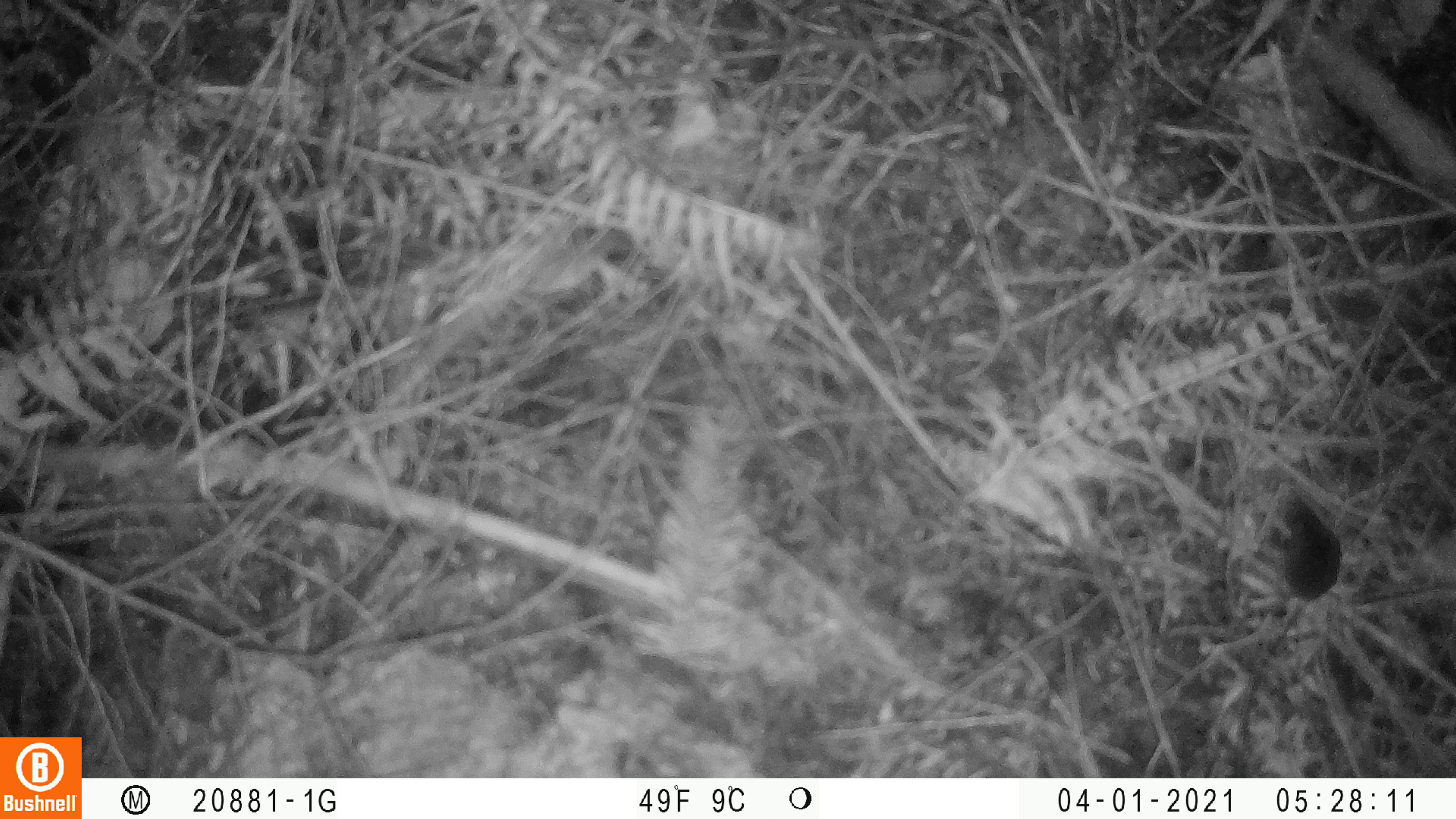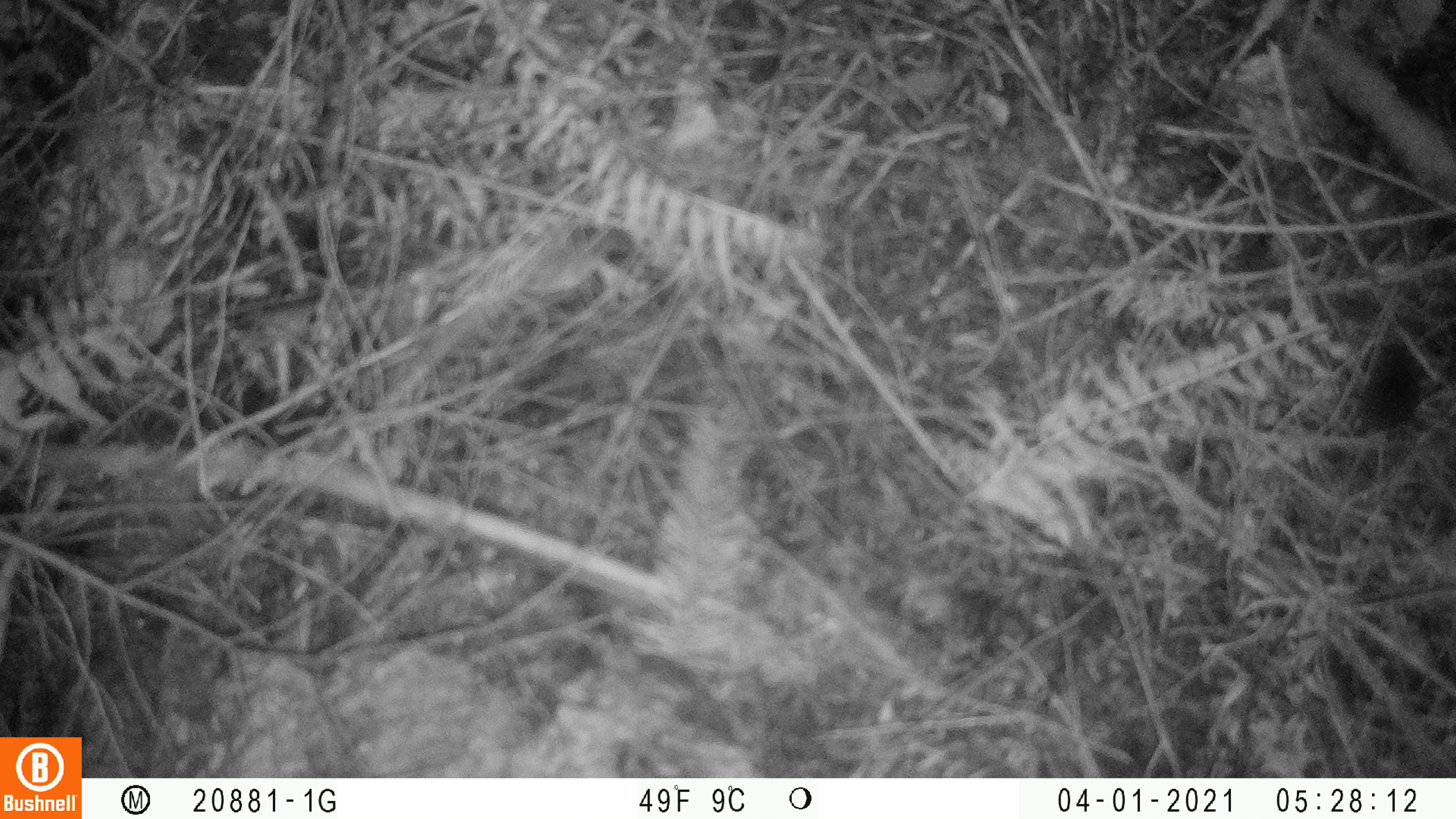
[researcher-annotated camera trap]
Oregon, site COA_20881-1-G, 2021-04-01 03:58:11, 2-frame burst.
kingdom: Animalia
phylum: Chordata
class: Mammalia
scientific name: Mammalia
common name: small mammal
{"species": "small mammal (Mammalia)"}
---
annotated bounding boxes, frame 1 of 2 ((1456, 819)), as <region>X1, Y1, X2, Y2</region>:
small mammal: <region>1219, 457, 1385, 682</region>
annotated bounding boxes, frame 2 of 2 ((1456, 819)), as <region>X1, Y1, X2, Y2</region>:
small mammal: <region>1292, 274, 1452, 522</region>